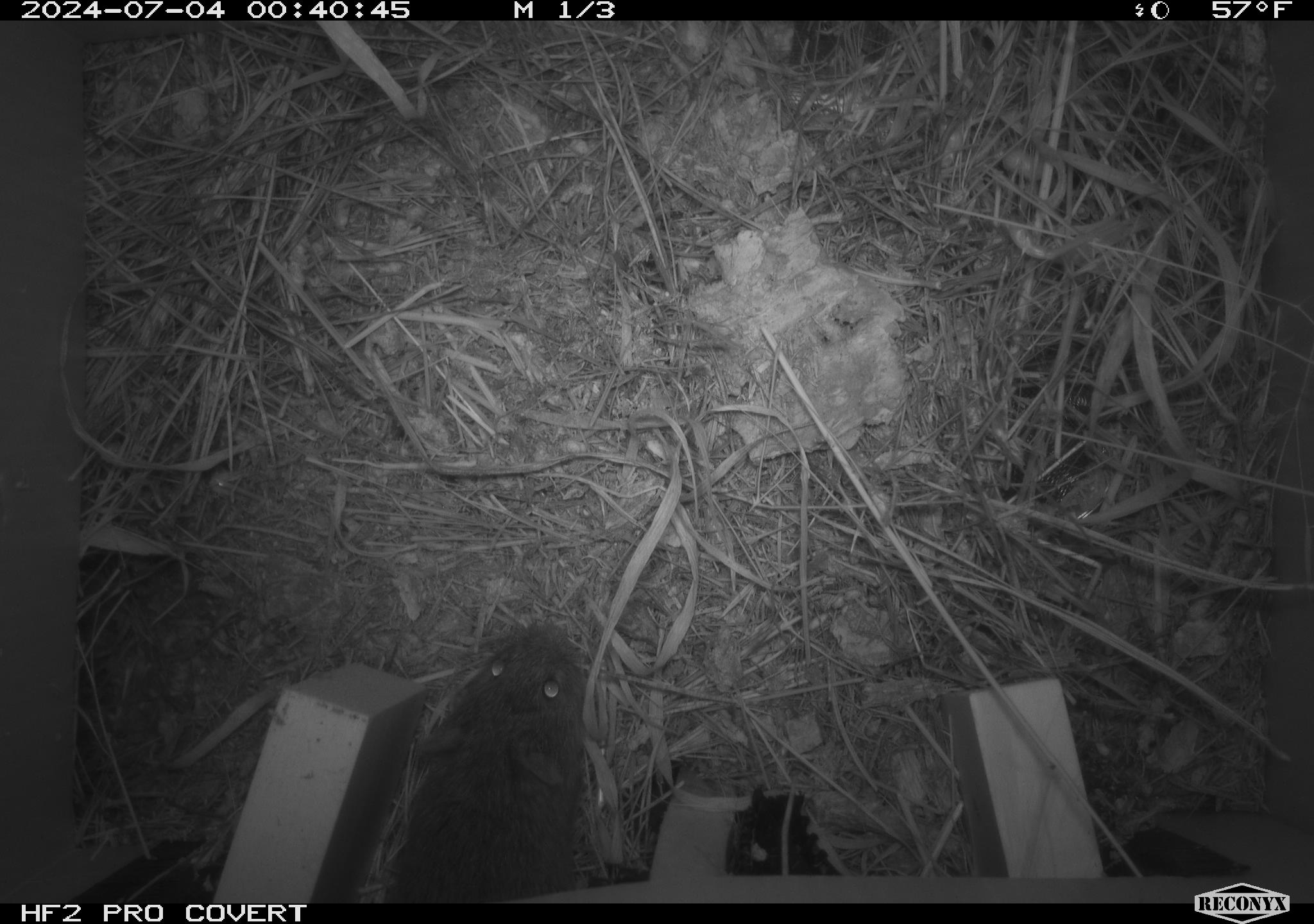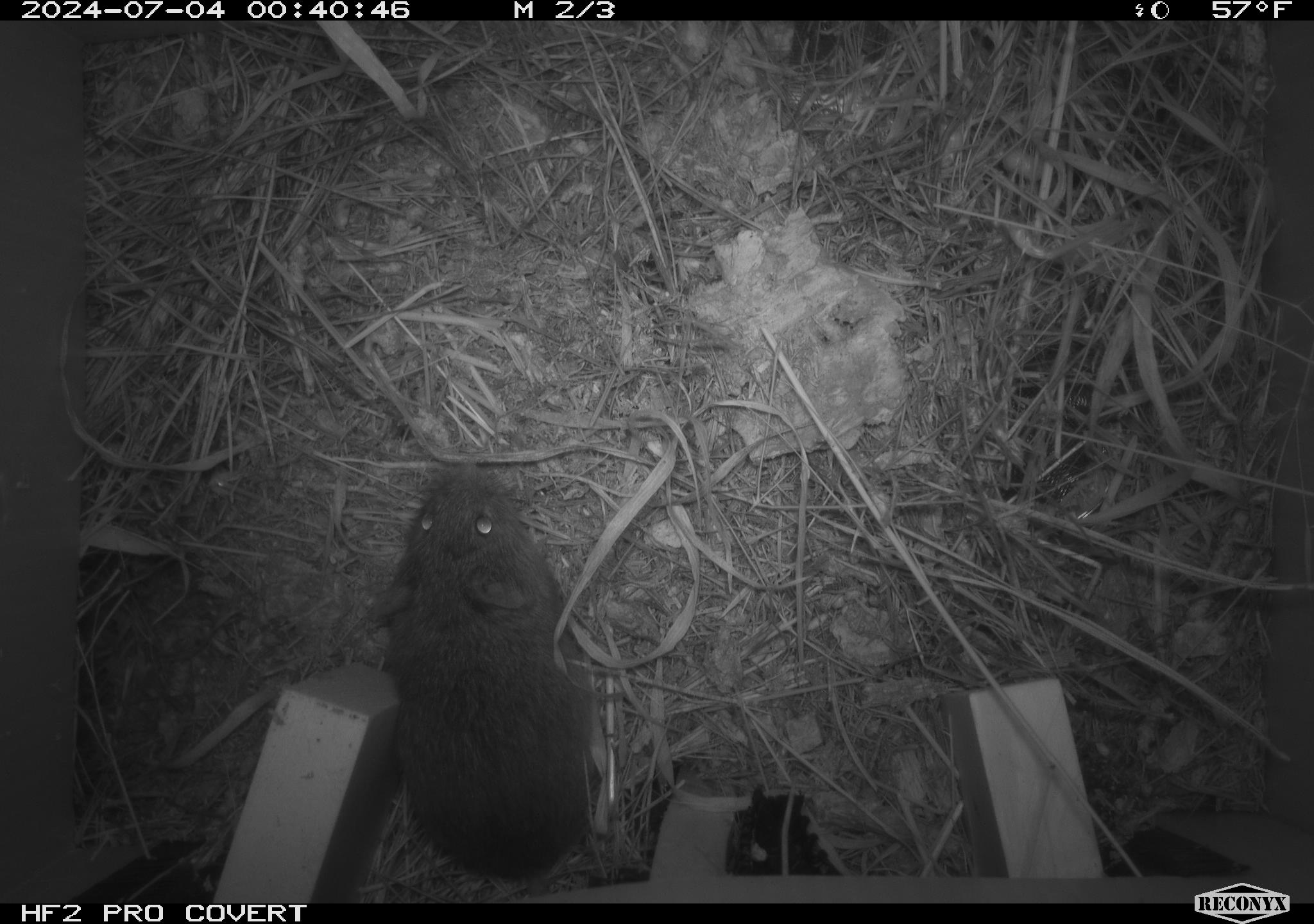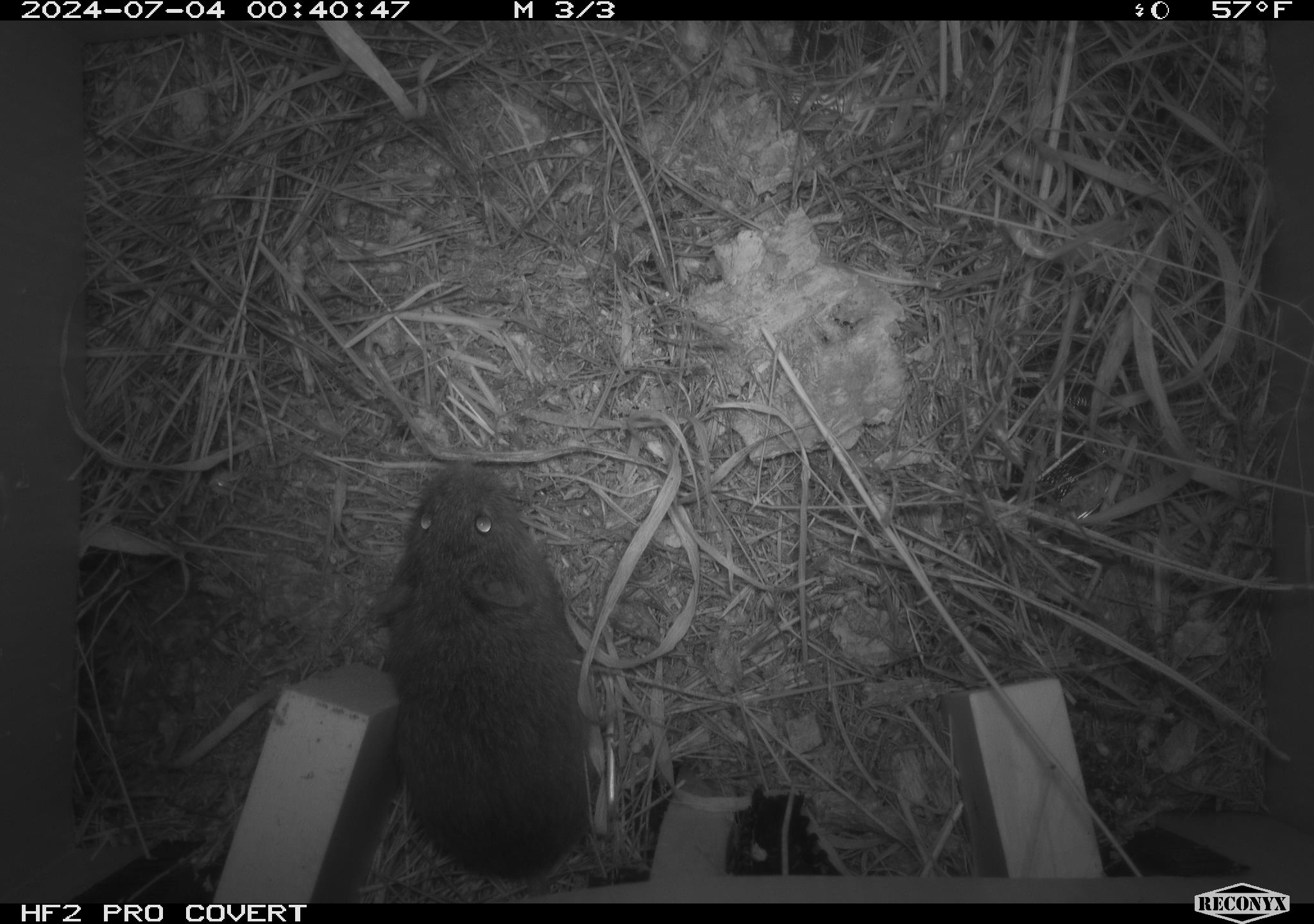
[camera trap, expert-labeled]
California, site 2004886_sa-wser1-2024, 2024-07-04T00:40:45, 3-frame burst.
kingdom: Animalia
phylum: Chordata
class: Mammalia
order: Rodentia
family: Cricetidae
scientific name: Arvicolinae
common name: voles, lemmings, and muskrats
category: arvicolinae subfamily